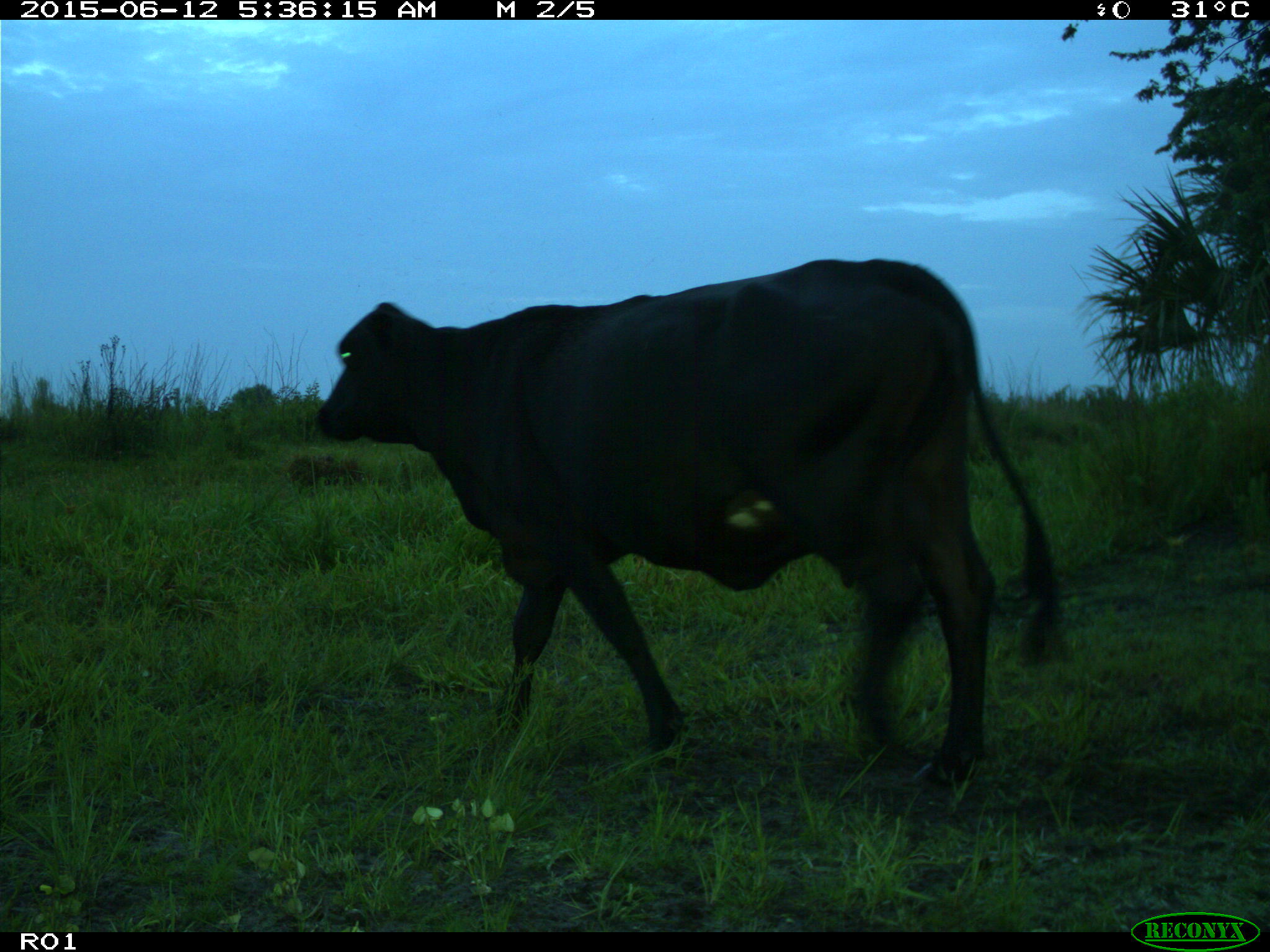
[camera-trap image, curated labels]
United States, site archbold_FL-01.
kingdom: Animalia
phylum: Chordata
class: Mammalia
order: Artiodactyla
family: Bovidae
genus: Bos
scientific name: Bos taurus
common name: domestic cow